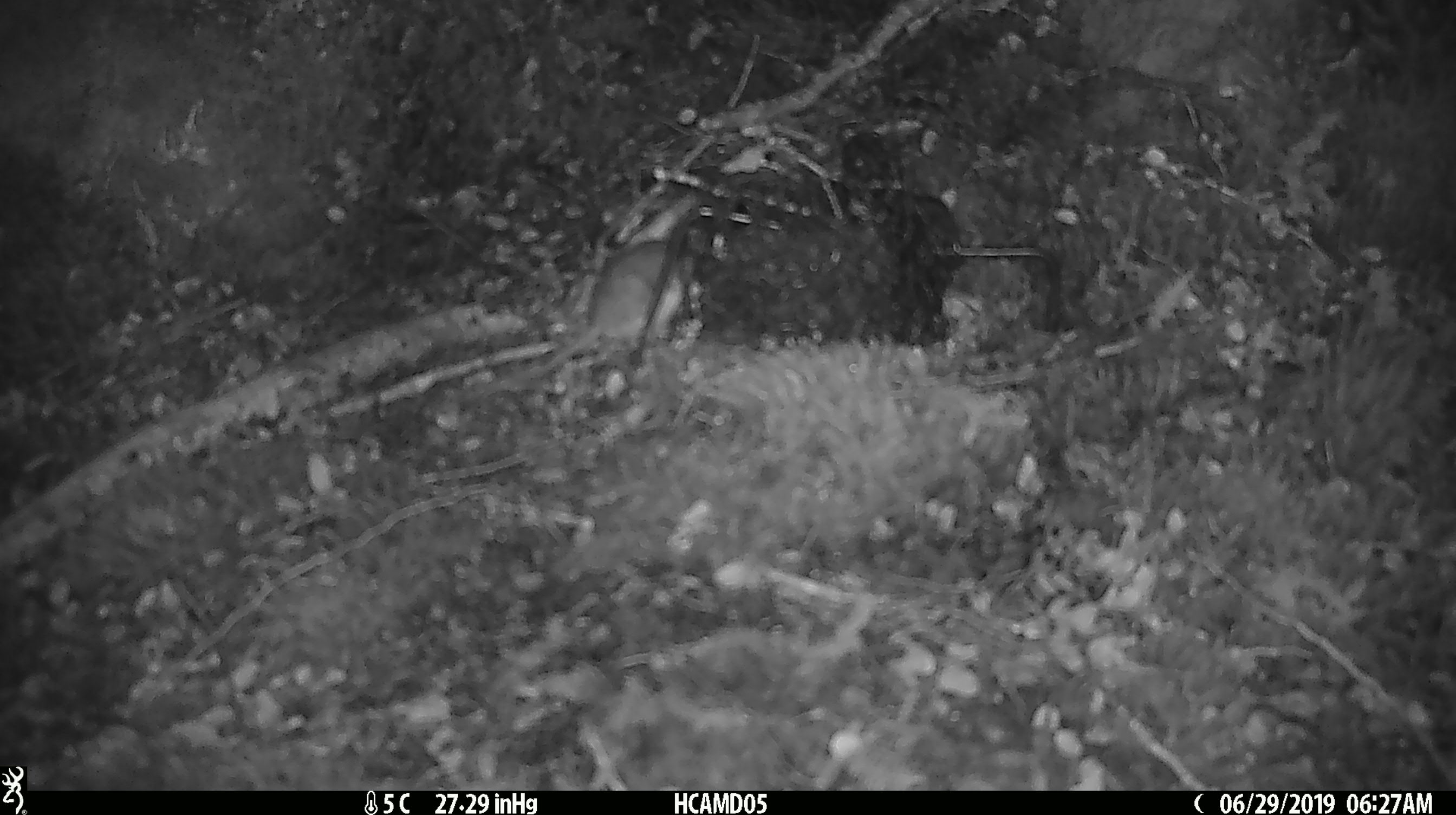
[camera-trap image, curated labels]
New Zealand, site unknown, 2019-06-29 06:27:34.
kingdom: Animalia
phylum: Chordata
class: Mammalia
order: Rodentia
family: Muridae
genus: Mus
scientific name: Mus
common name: mouse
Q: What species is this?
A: Mouse (Mus).